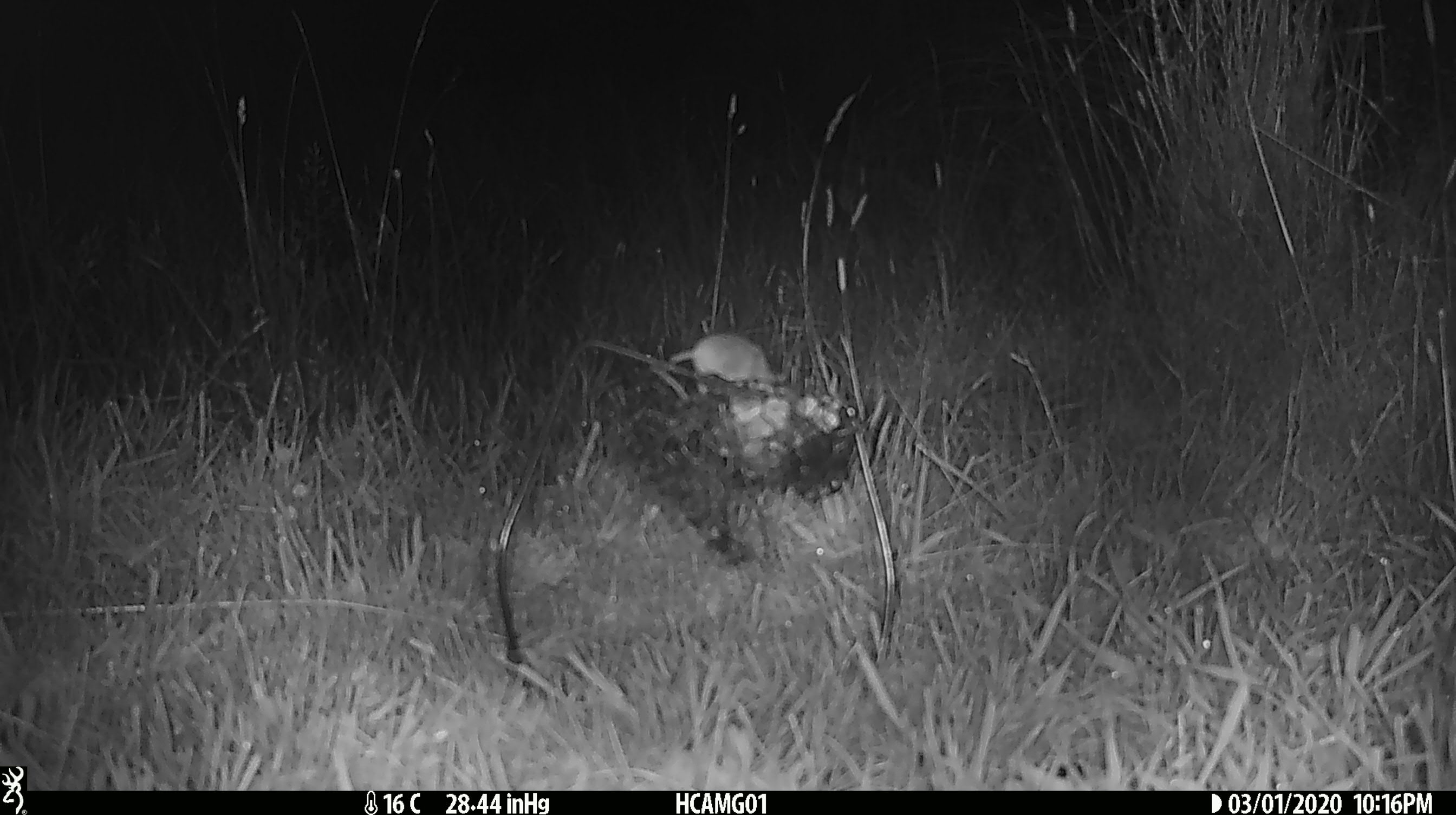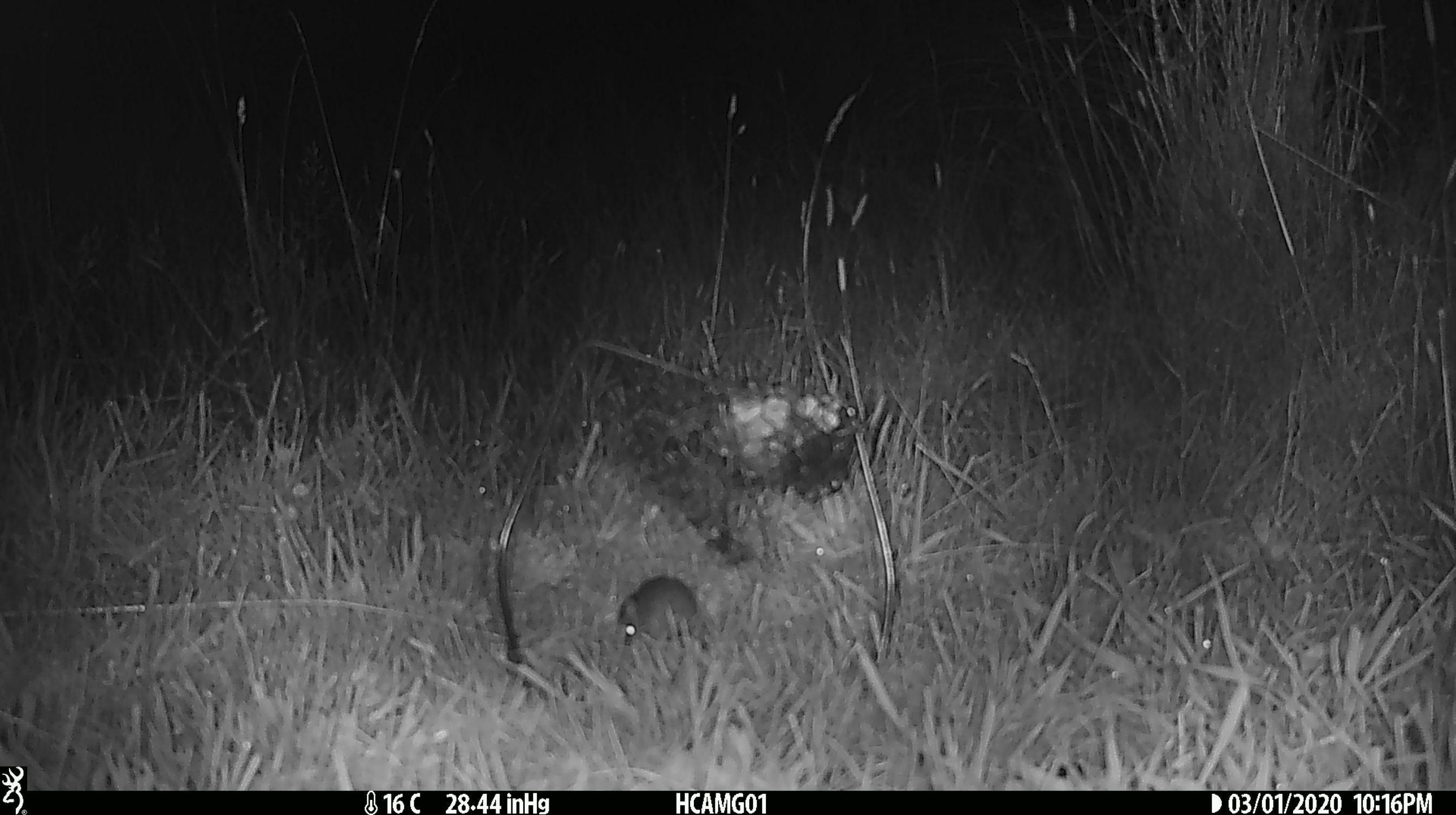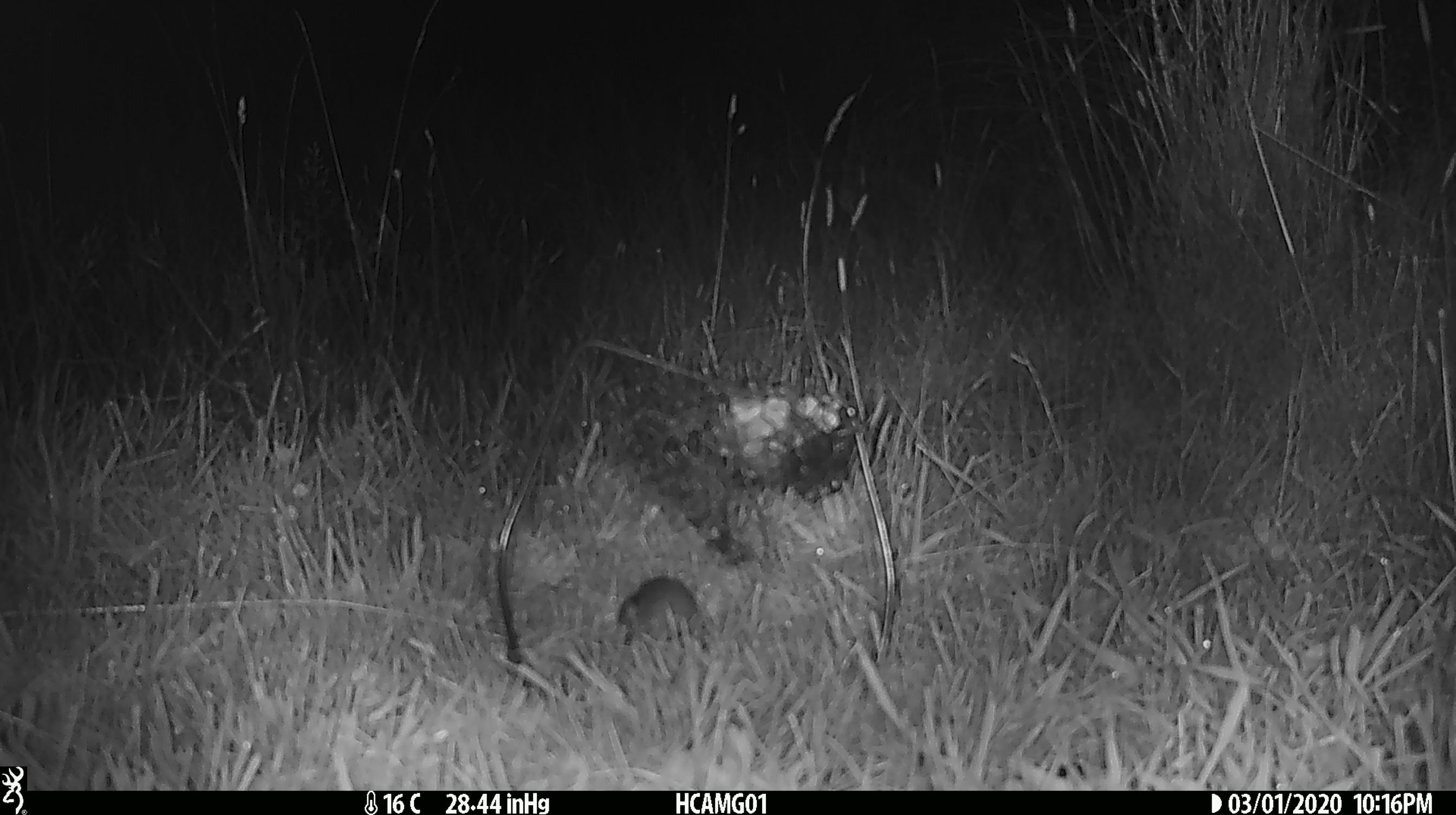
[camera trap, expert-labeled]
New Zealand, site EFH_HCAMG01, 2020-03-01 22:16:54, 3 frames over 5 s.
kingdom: Animalia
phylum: Chordata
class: Mammalia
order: Rodentia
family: Muridae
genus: Mus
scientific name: Mus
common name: mouse